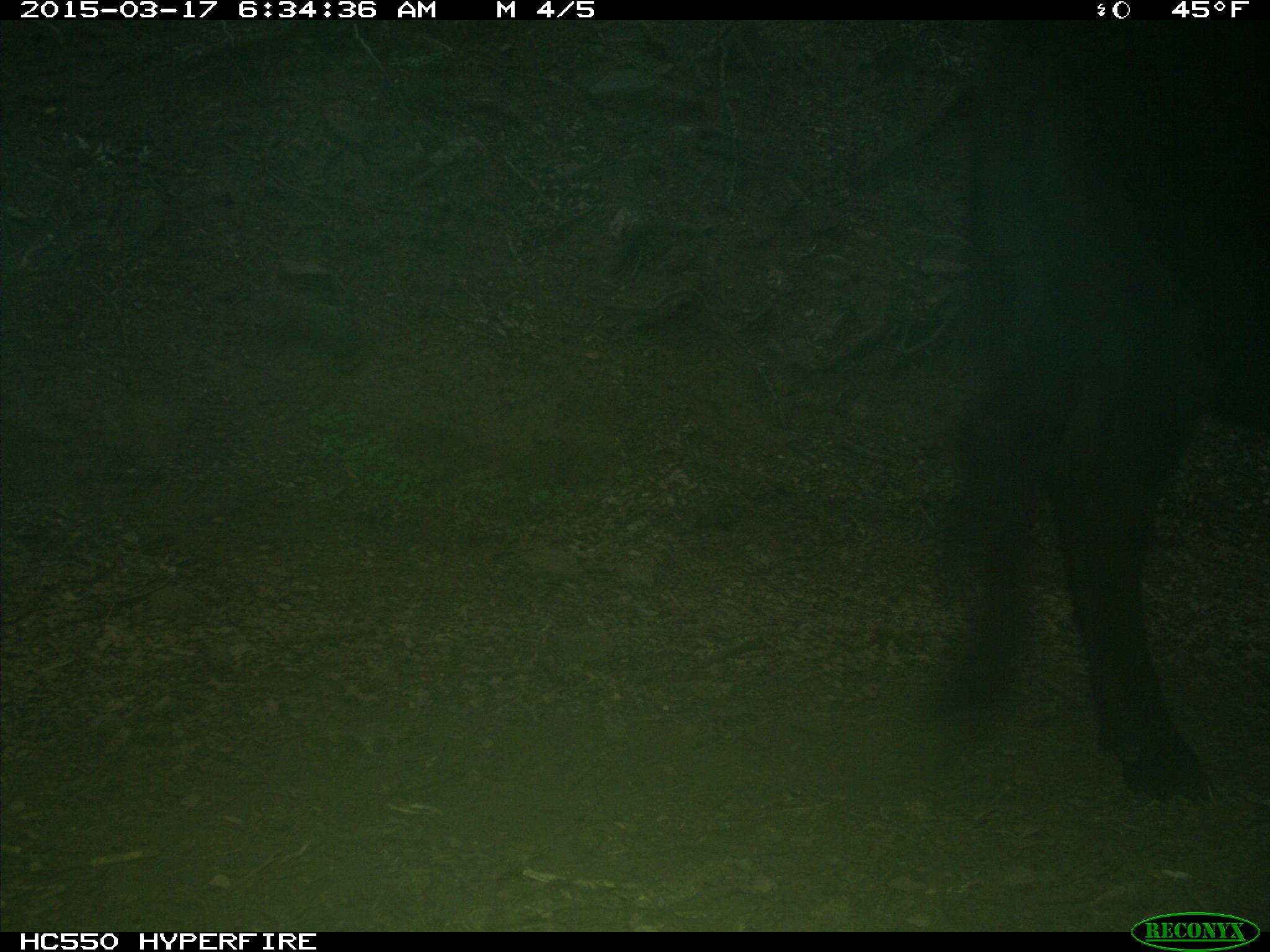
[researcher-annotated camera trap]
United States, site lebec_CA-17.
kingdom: Animalia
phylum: Chordata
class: Mammalia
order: Artiodactyla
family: Bovidae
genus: Bos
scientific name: Bos taurus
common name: domestic cow